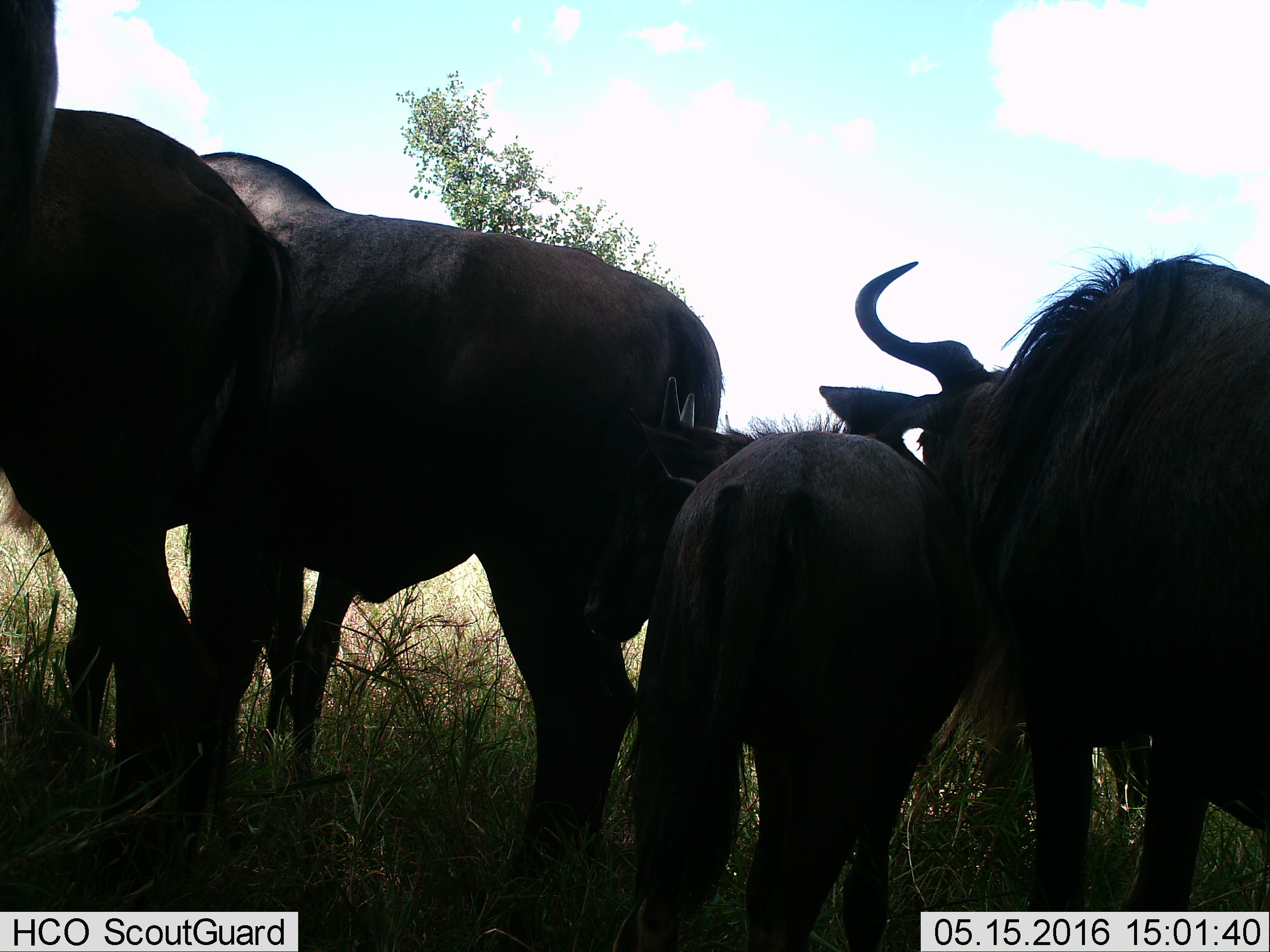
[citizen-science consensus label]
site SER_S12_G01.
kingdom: Animalia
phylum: Chordata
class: Mammalia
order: Artiodactyla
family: Bovidae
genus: Connochaetes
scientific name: Connochaetes taurinus taurinus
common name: blue wildebeest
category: wildebeestblue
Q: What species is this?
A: Wildebeestblue (blue wildebeest) (Connochaetes taurinus taurinus).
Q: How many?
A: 5.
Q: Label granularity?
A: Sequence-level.